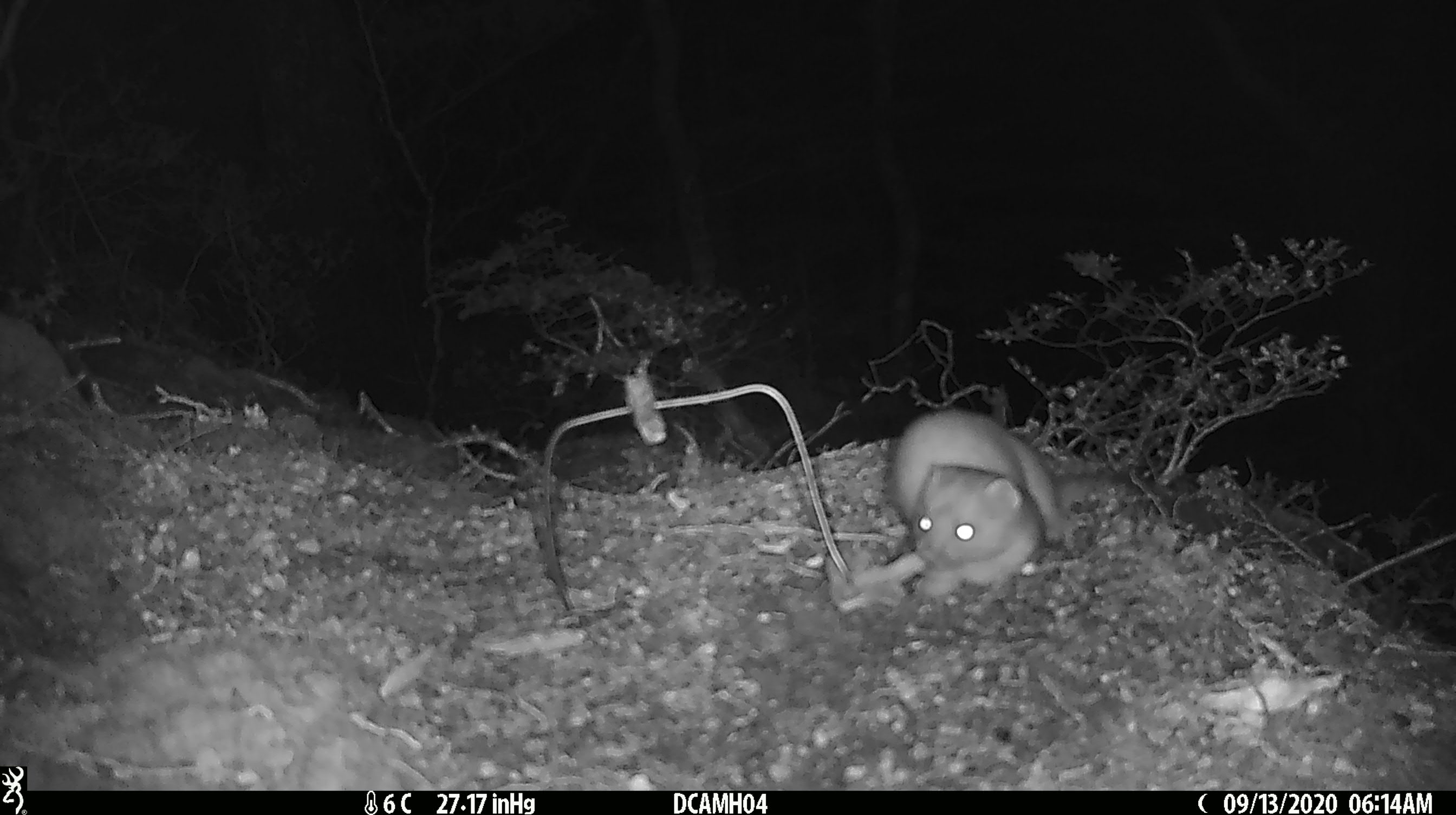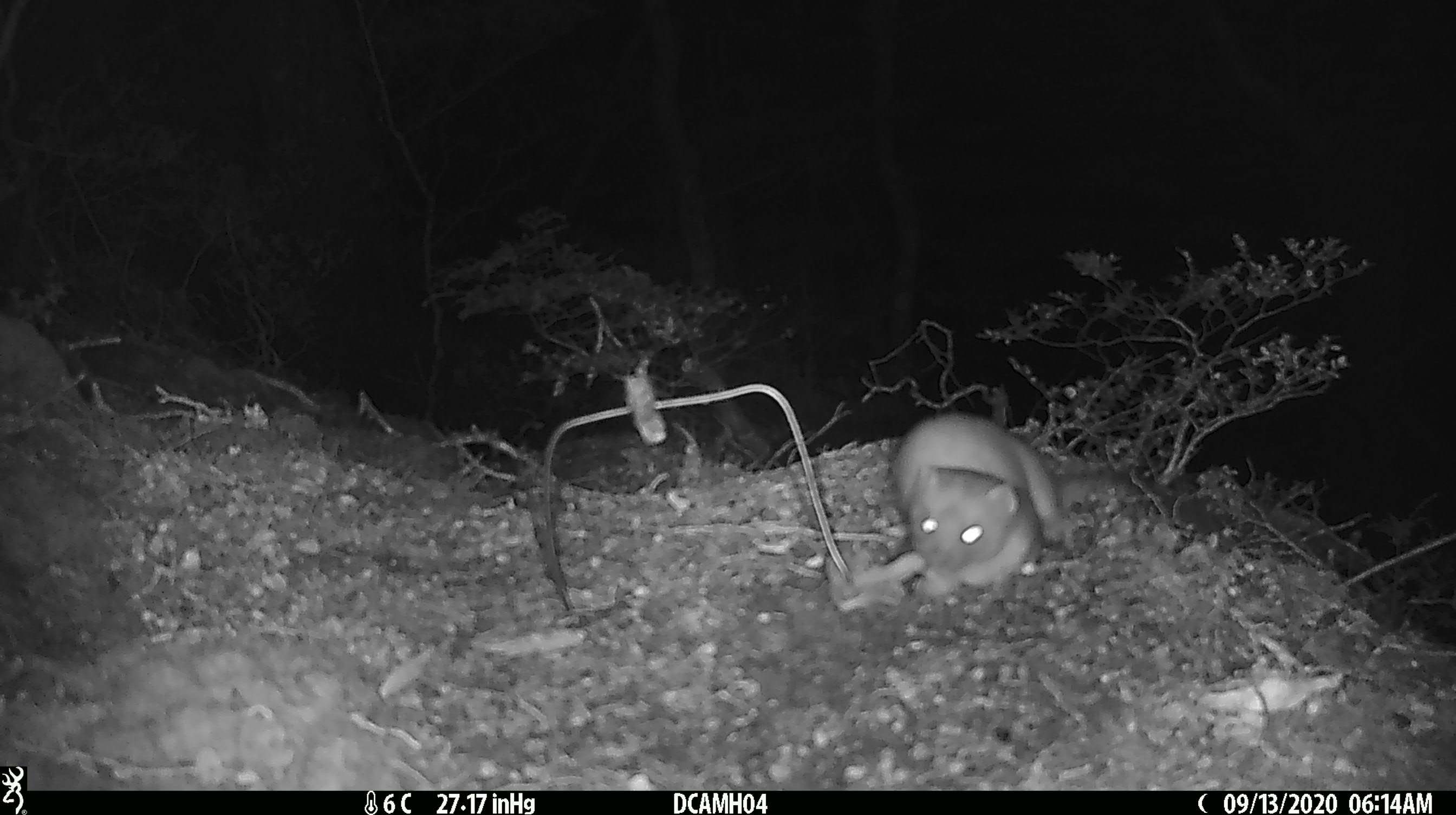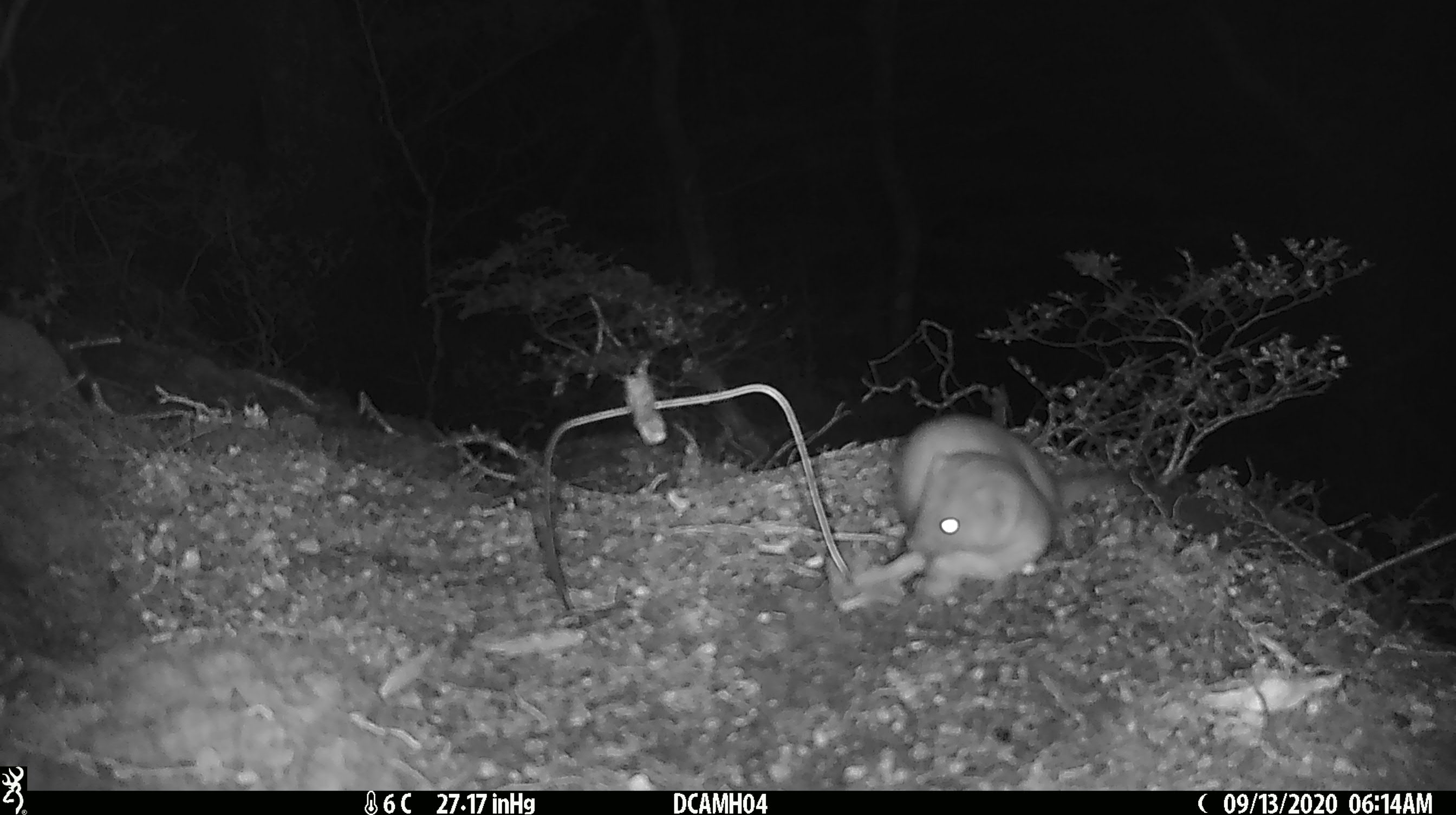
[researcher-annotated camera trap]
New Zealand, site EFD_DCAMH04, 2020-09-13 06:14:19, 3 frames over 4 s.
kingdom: Animalia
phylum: Chordata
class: Mammalia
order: Carnivora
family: Mustelidae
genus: Mustela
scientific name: Mustela erminea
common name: stoat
Stoat (Mustela erminea).